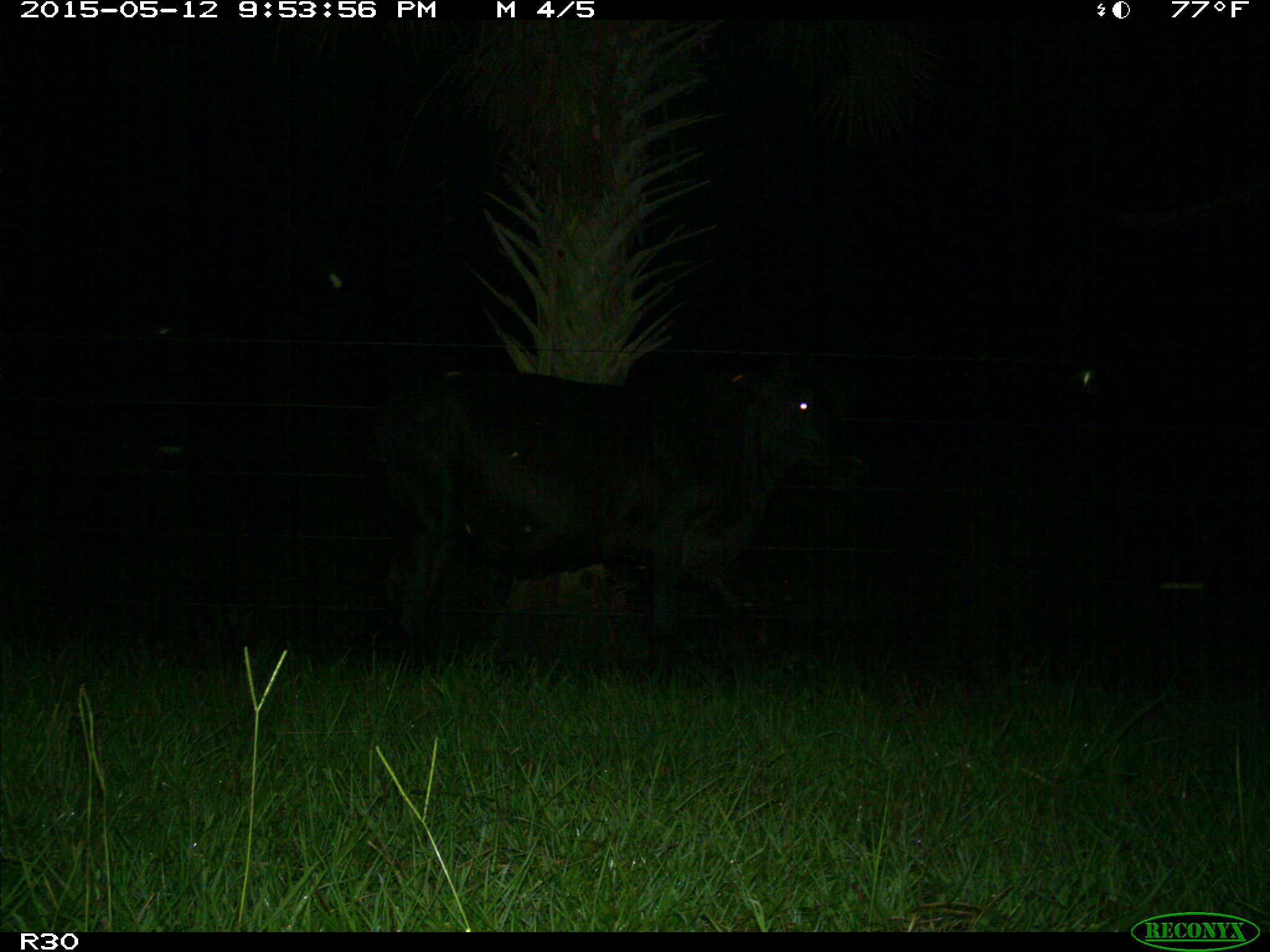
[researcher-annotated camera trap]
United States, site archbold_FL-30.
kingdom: Animalia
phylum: Chordata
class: Mammalia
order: Artiodactyla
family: Bovidae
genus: Bos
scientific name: Bos taurus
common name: domestic cow